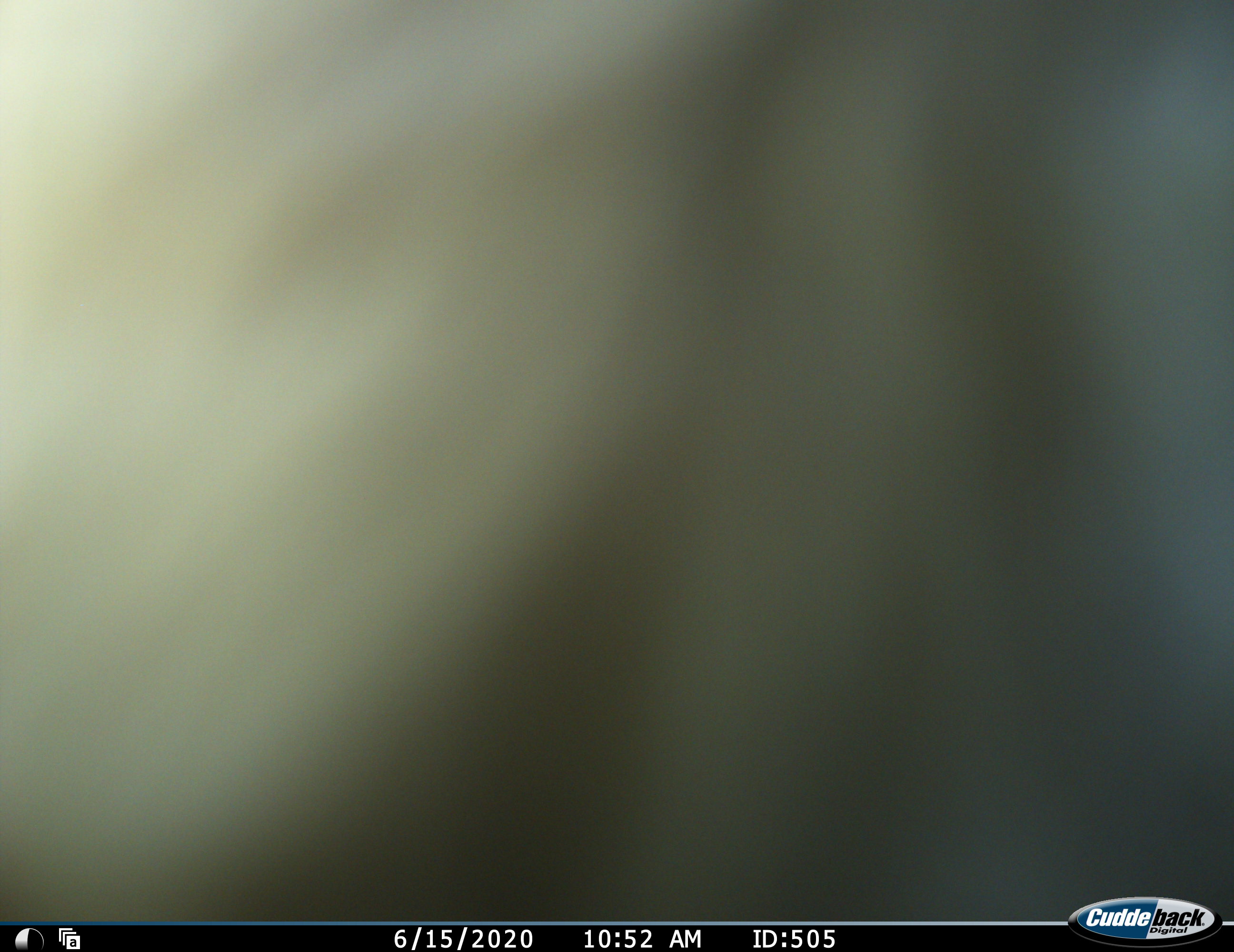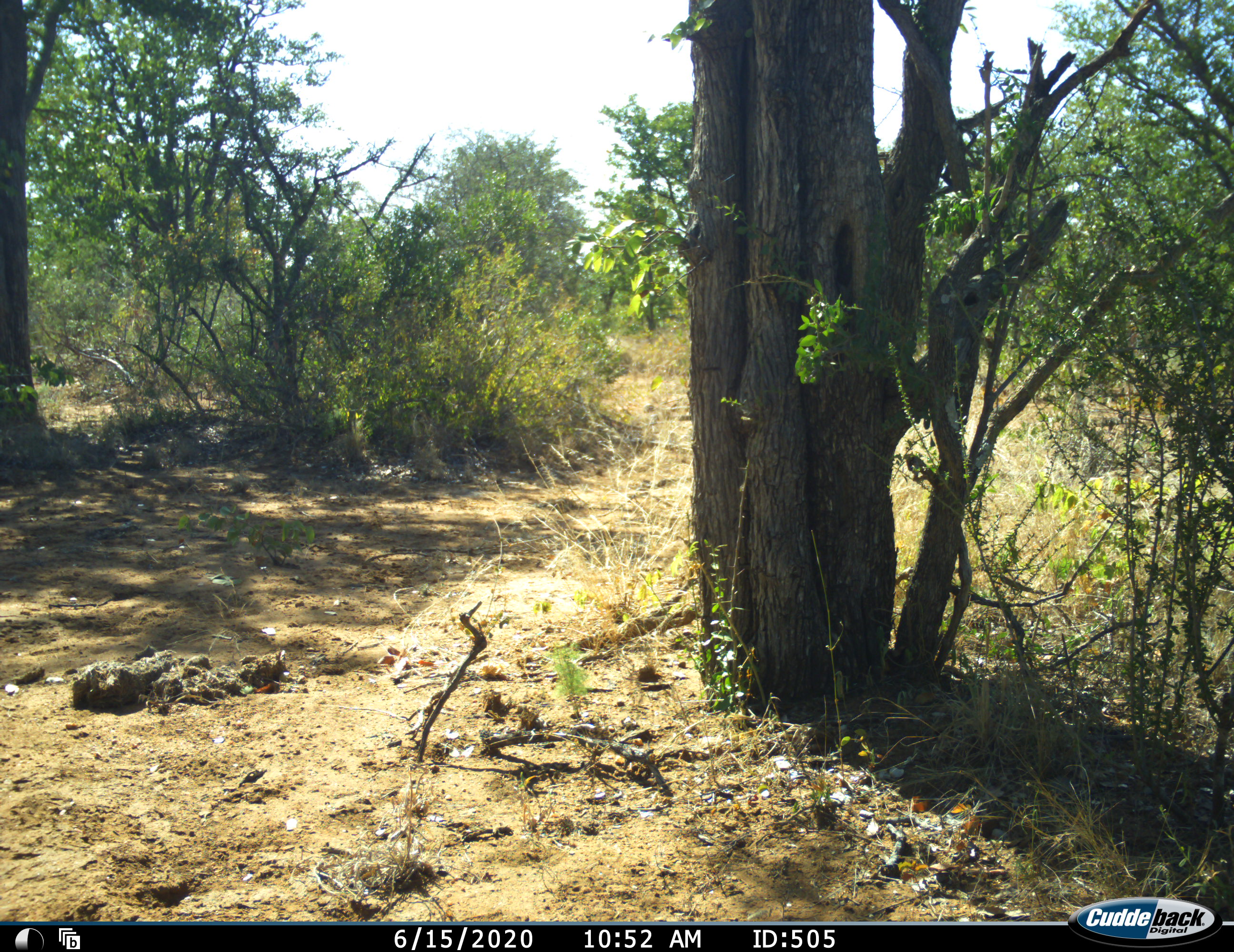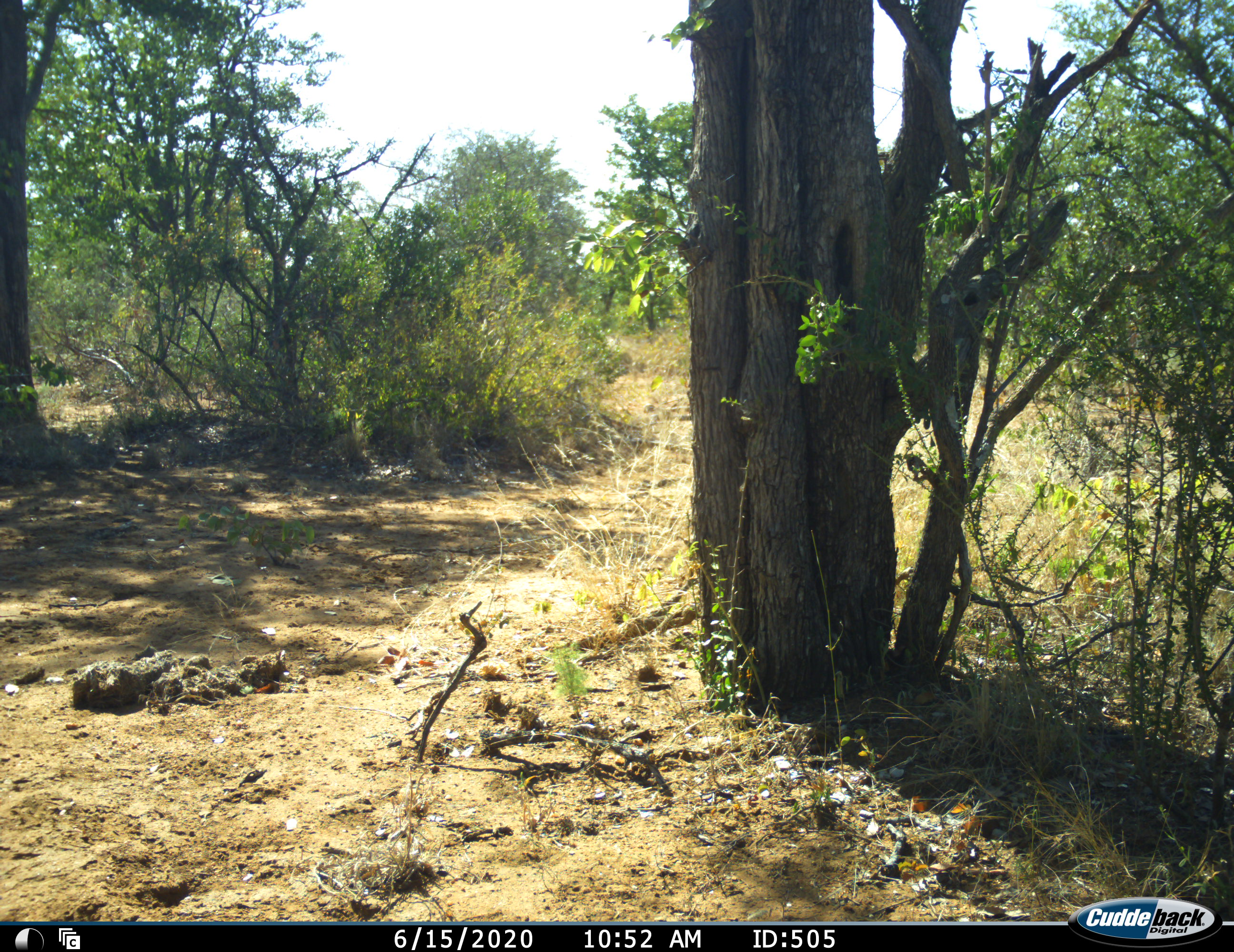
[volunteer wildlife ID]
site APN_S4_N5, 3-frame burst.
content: unidentified animal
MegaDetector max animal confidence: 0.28